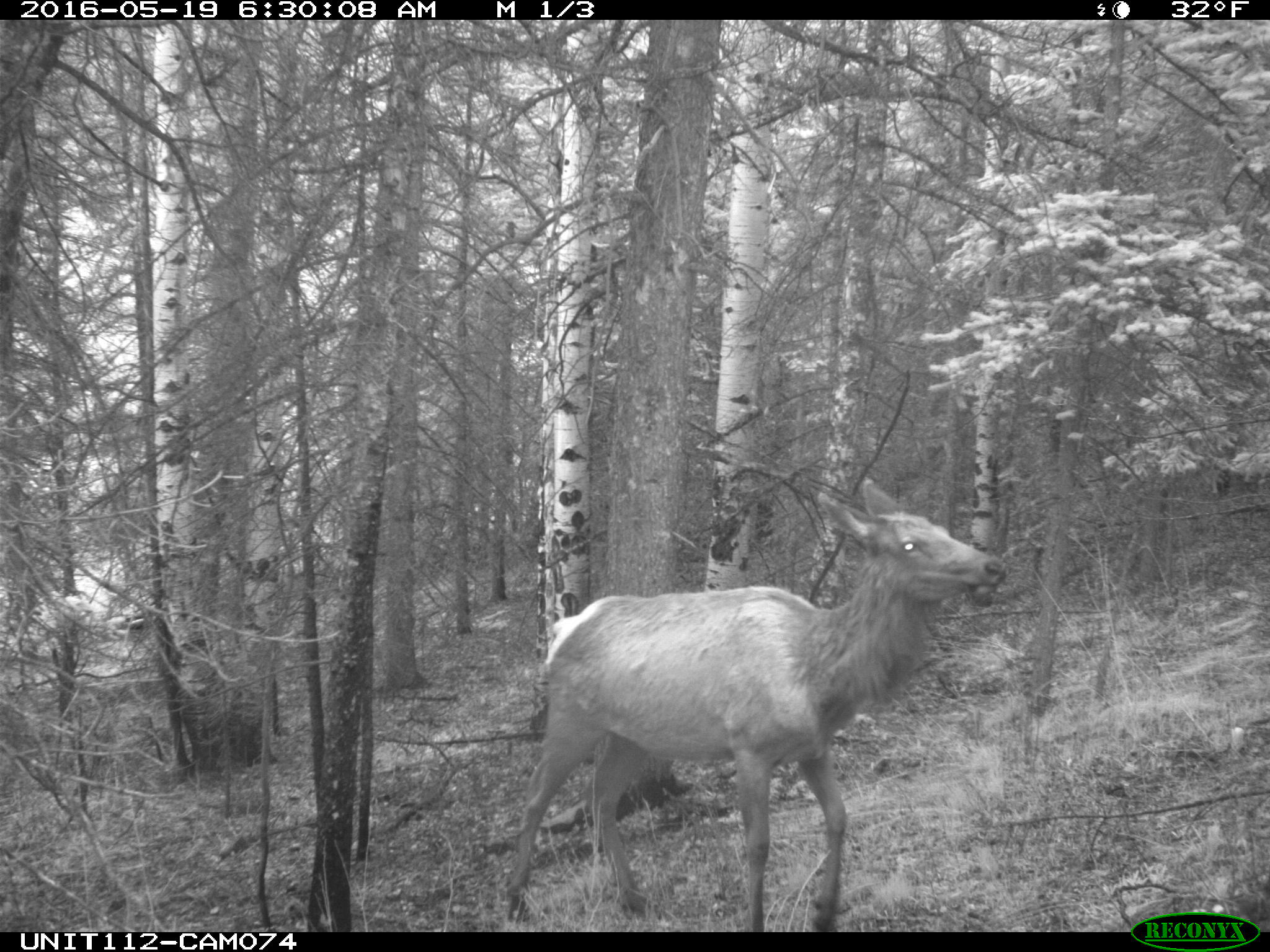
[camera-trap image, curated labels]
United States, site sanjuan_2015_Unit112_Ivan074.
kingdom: Animalia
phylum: Chordata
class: Mammalia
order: Artiodactyla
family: Cervidae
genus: Cervus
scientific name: Cervus elaphus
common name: red deer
Cervus elaphus (red deer).